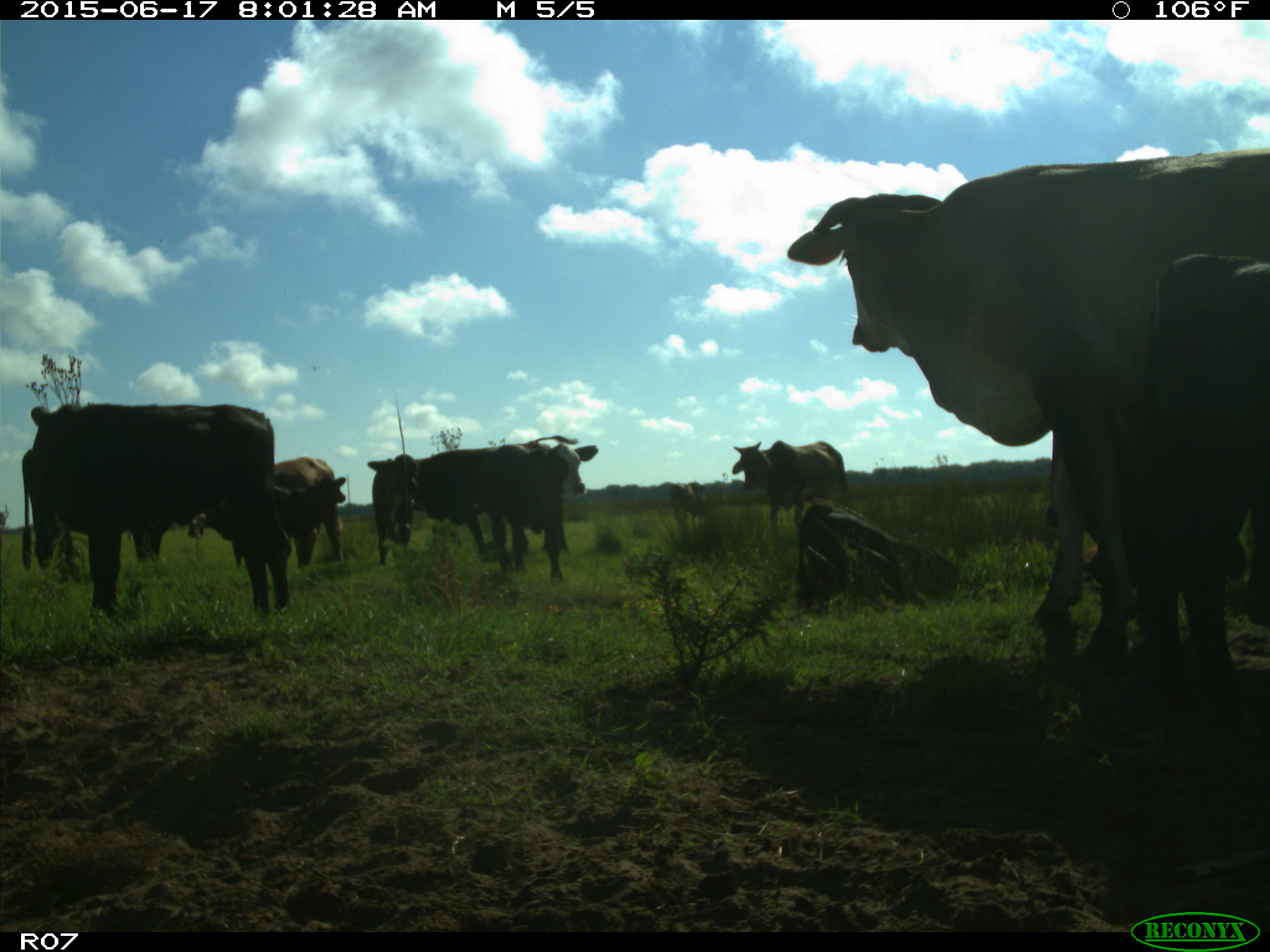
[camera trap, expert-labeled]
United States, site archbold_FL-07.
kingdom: Animalia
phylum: Chordata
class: Mammalia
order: Artiodactyla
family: Bovidae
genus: Bos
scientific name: Bos taurus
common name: domestic cow